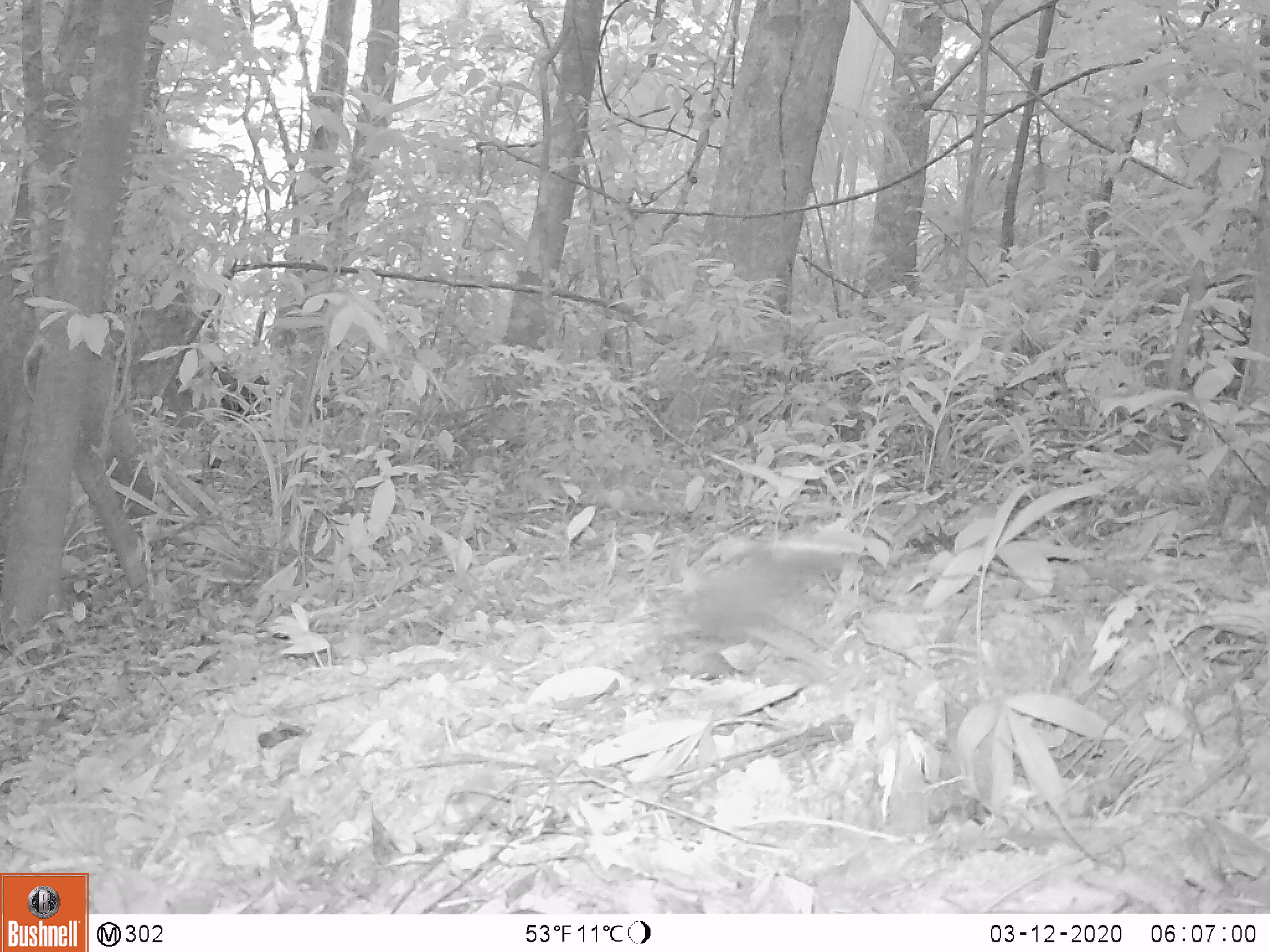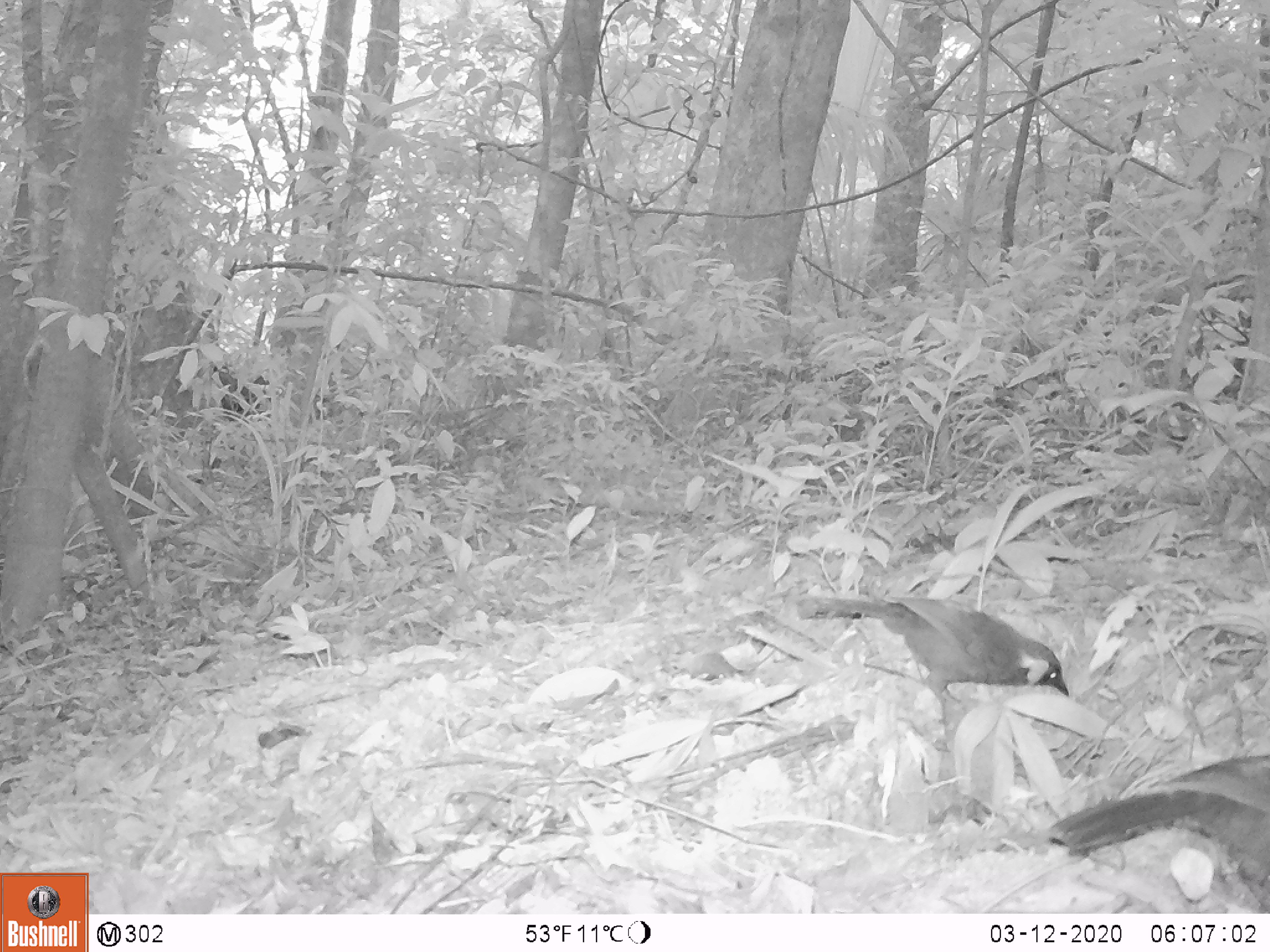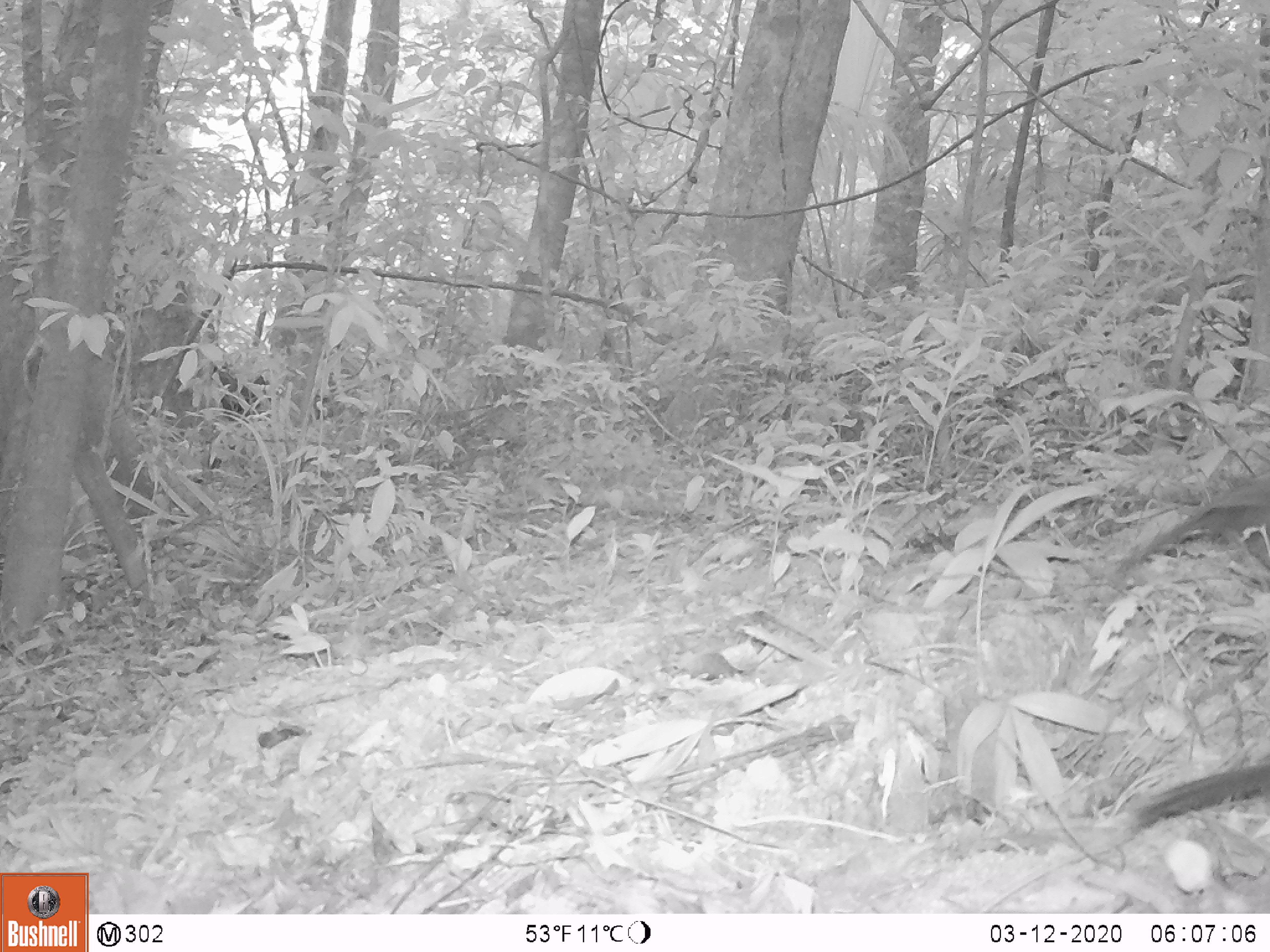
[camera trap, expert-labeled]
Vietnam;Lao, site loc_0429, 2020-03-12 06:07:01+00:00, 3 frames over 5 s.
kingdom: Animalia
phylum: Chordata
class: Aves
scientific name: Aves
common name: bird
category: unidentified bird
Unidentified bird (bird) (Aves). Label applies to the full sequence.